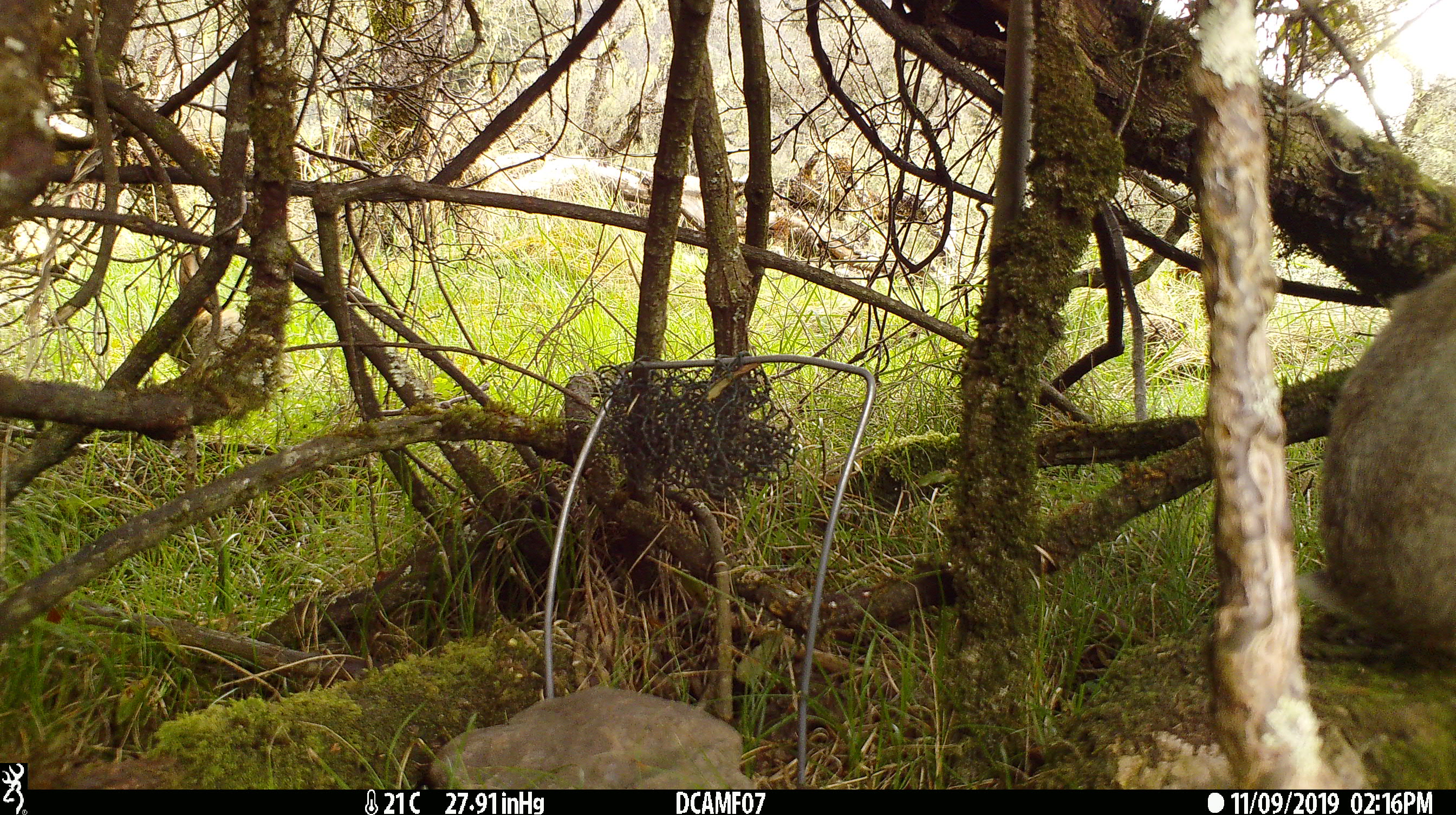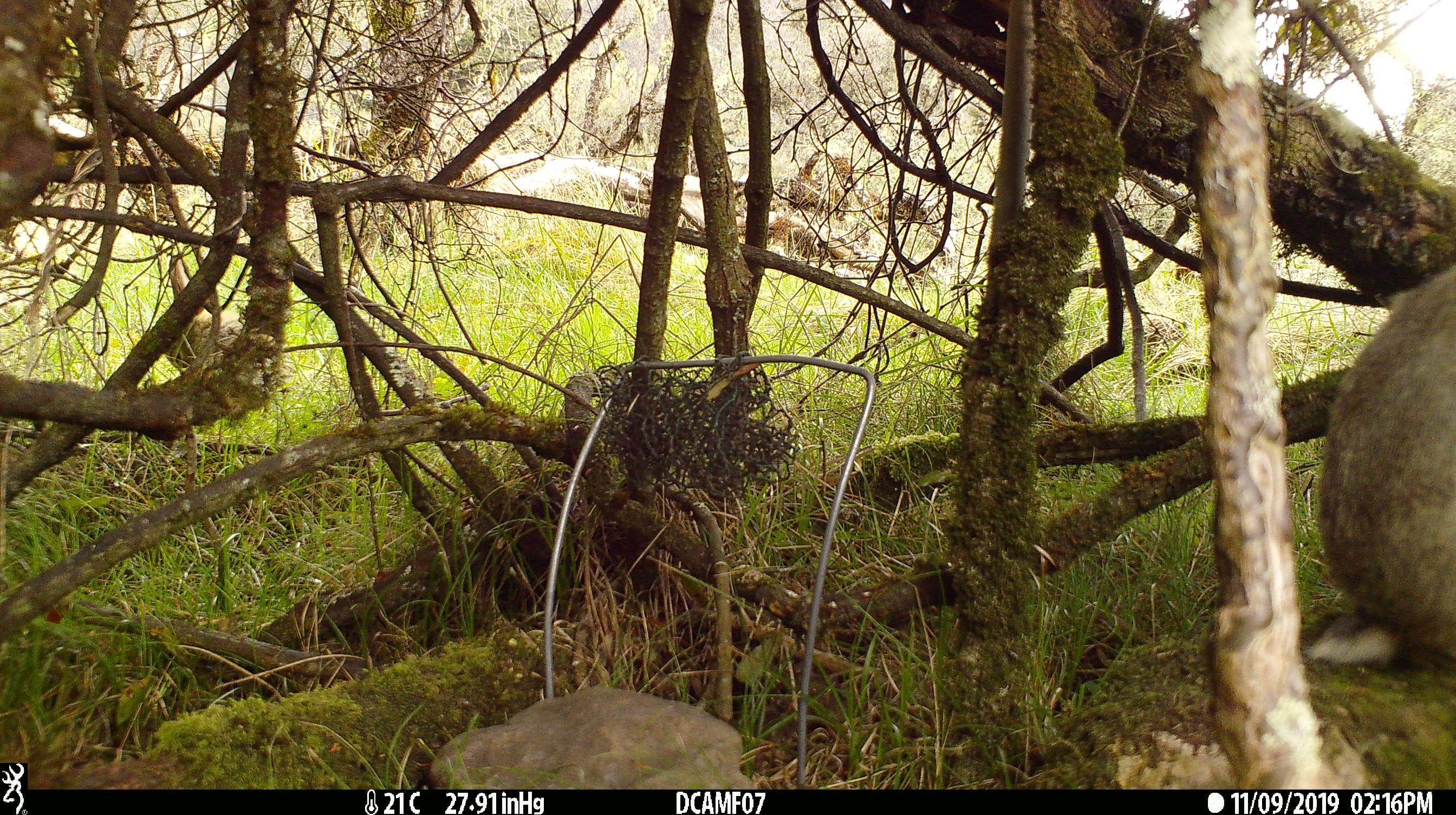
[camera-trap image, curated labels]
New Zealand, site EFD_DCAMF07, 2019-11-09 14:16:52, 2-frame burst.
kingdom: Animalia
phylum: Chordata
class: Mammalia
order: Lagomorpha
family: Leporidae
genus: Oryctolagus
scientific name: Oryctolagus cuniculus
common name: european rabbit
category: rabbit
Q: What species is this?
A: Rabbit (european rabbit) (Oryctolagus cuniculus).